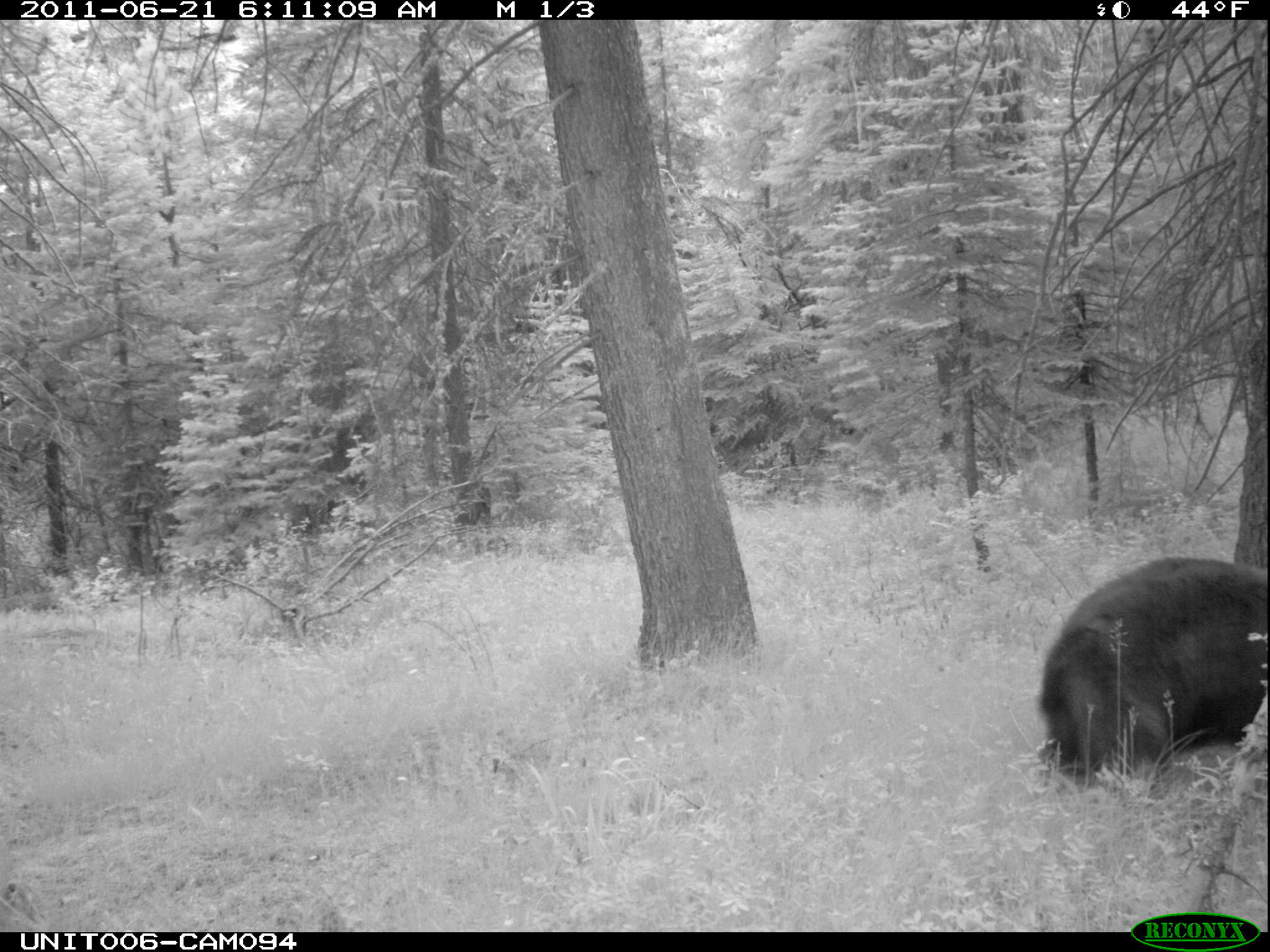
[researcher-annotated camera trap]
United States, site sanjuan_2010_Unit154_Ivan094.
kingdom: Animalia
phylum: Chordata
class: Mammalia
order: Carnivora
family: Ursidae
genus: Ursus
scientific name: Ursus americanus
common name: american black bear